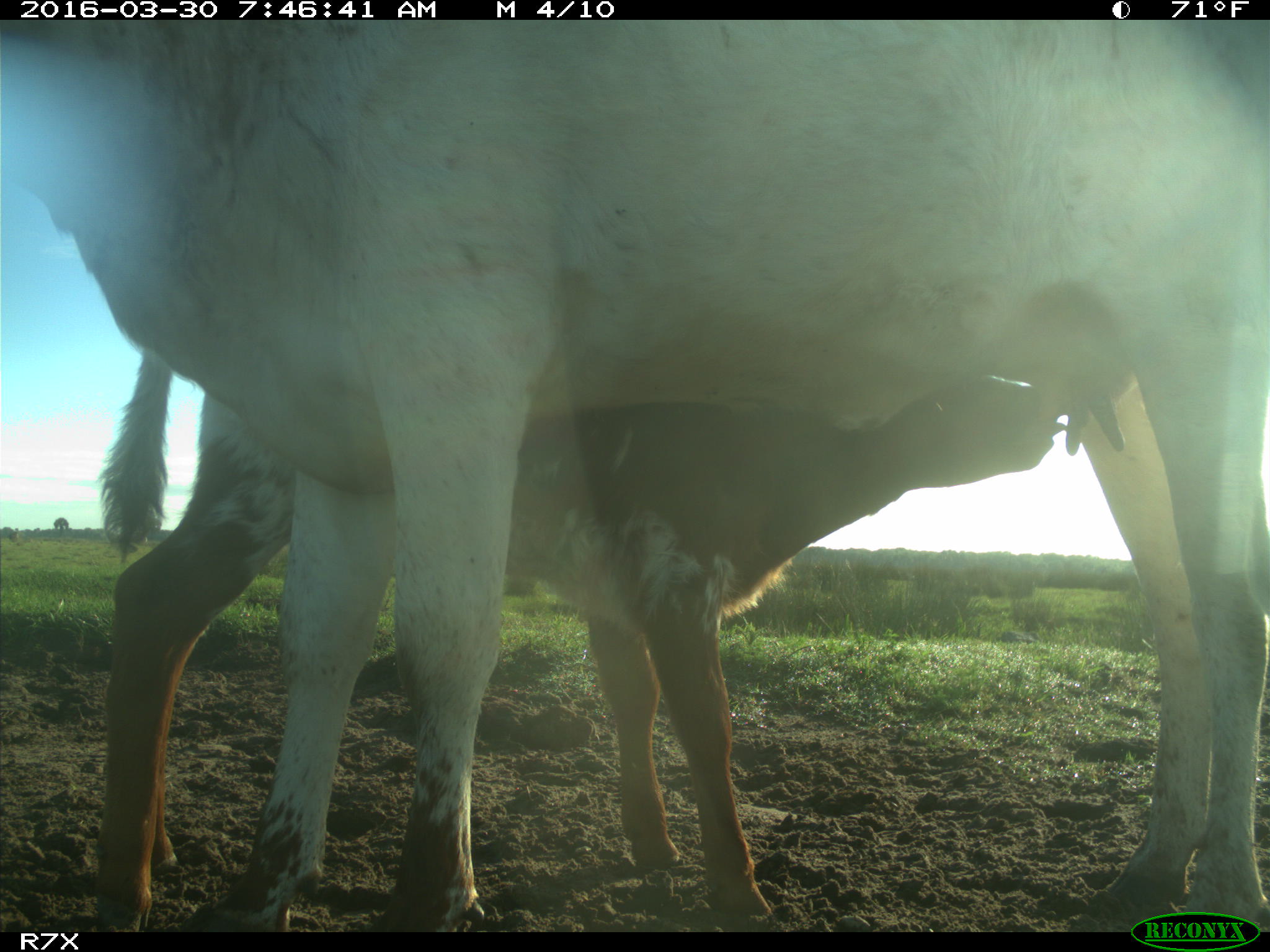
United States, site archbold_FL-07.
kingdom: Animalia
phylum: Chordata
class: Mammalia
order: Artiodactyla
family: Bovidae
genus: Bos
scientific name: Bos taurus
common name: domestic cow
Bos taurus (domestic cow).